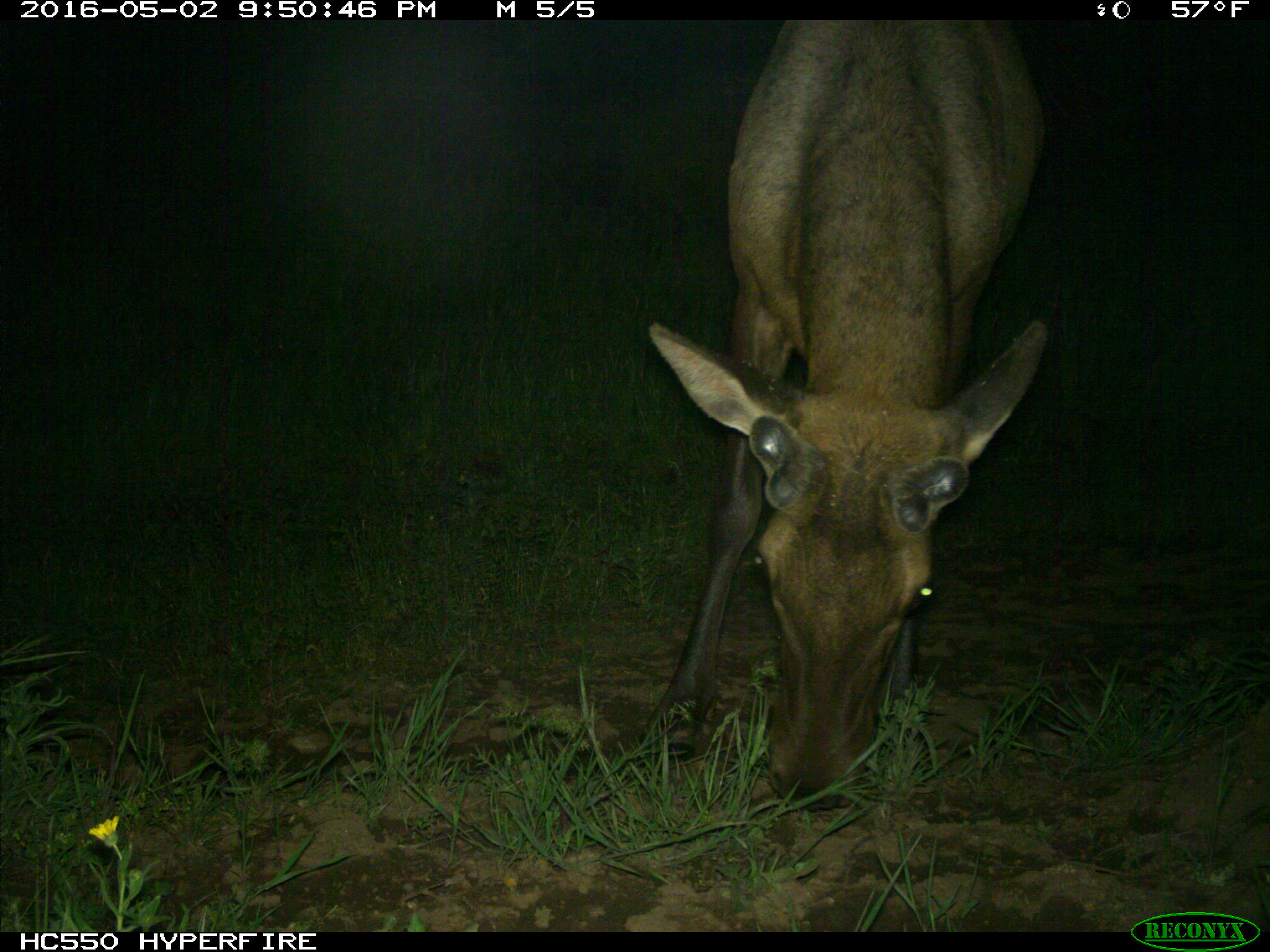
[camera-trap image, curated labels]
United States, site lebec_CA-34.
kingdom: Animalia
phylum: Chordata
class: Mammalia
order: Artiodactyla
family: Cervidae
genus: Cervus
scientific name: Cervus canadensis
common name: elk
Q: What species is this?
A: Cervus canadensis (elk).